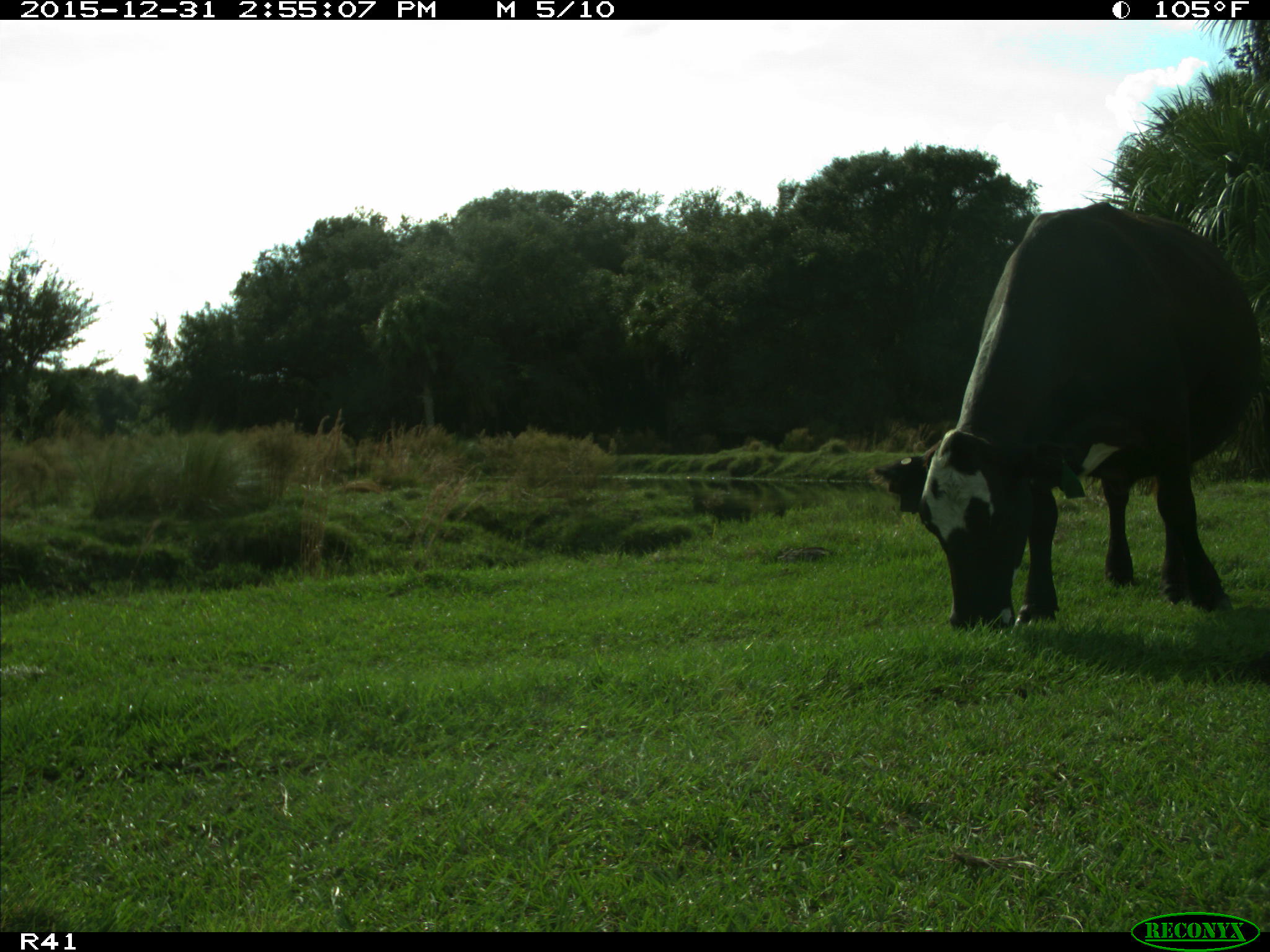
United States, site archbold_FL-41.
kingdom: Animalia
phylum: Chordata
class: Mammalia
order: Artiodactyla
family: Bovidae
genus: Bos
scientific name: Bos taurus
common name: domestic cow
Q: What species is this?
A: Bos taurus (domestic cow).